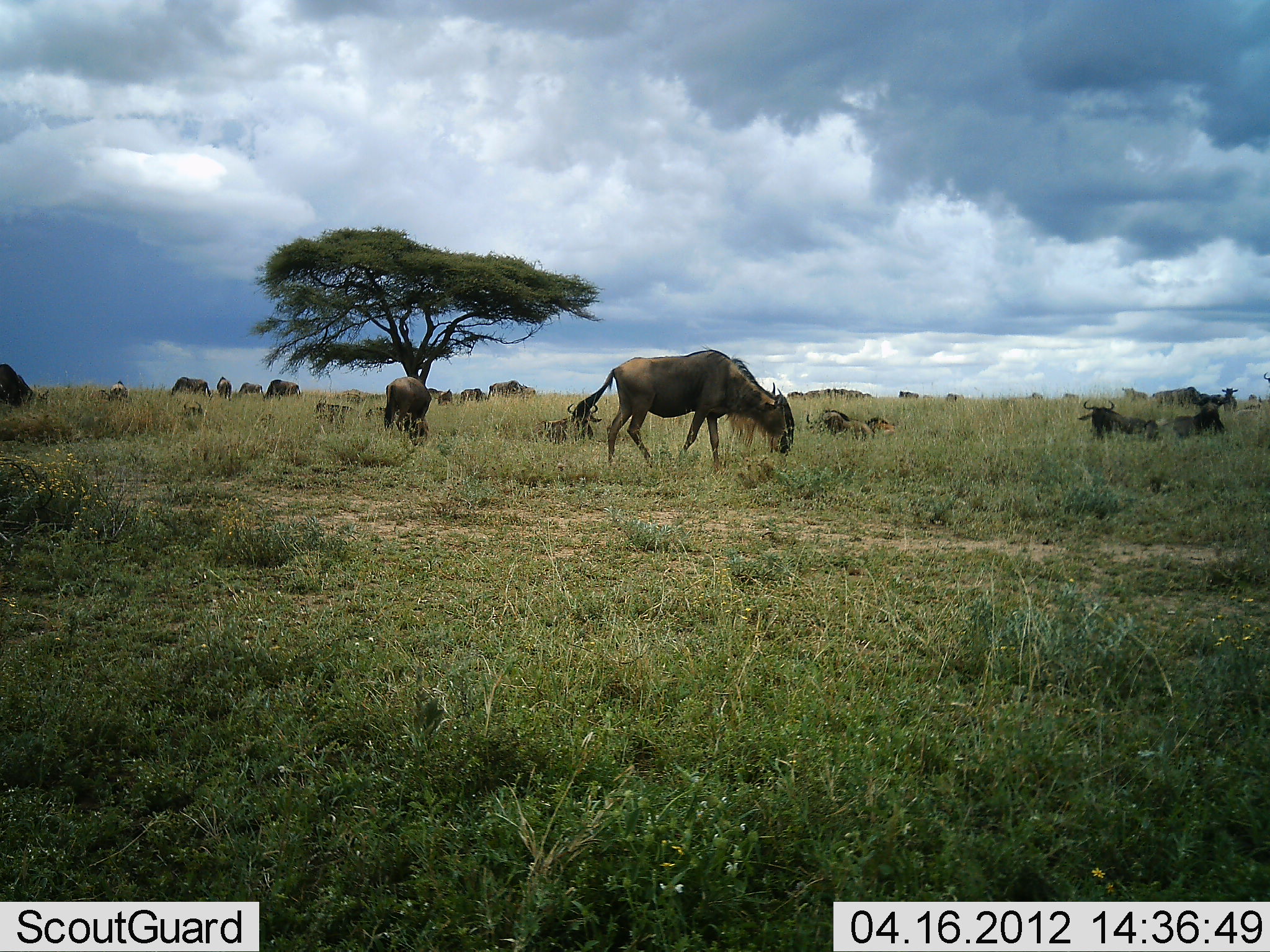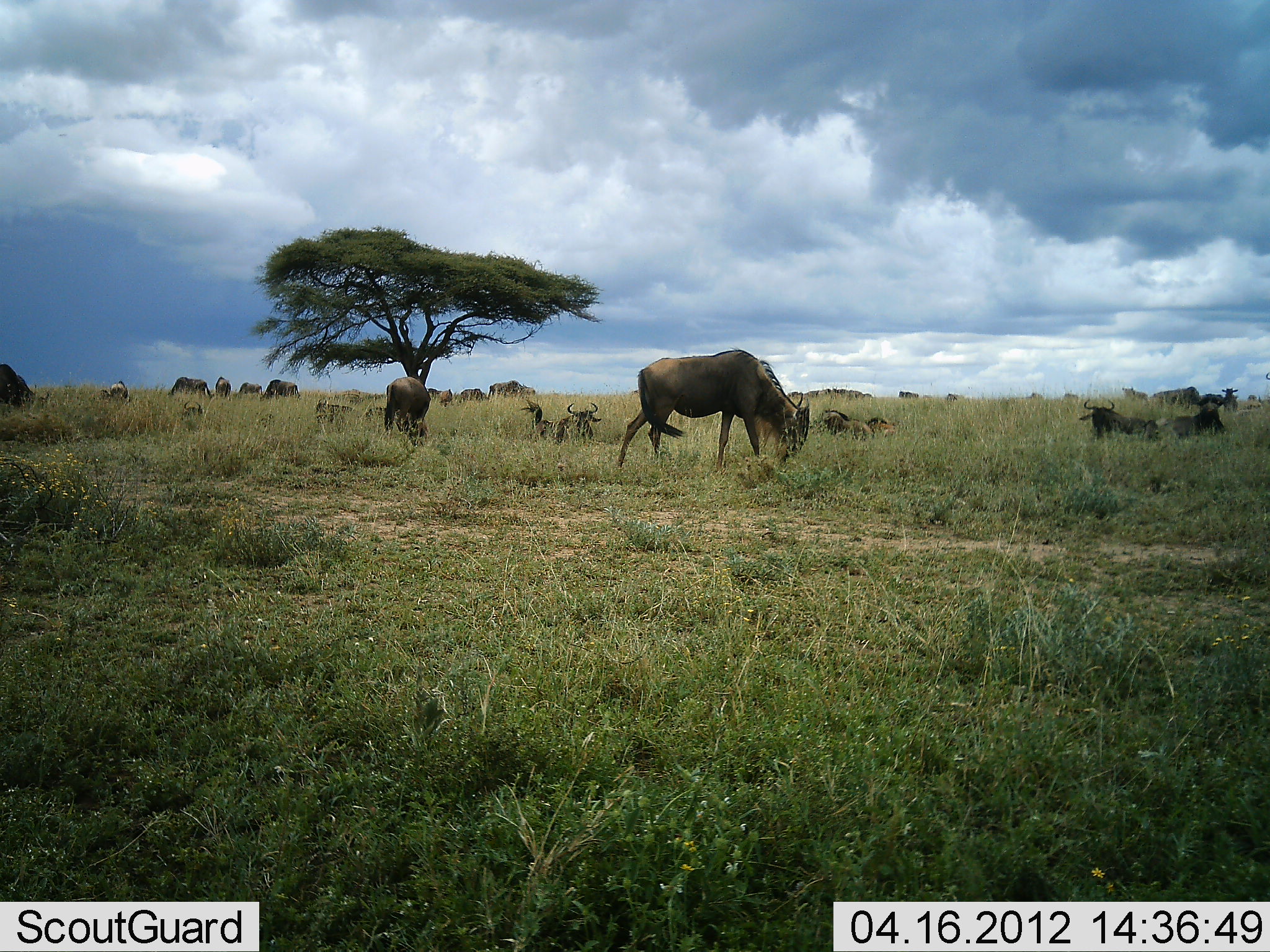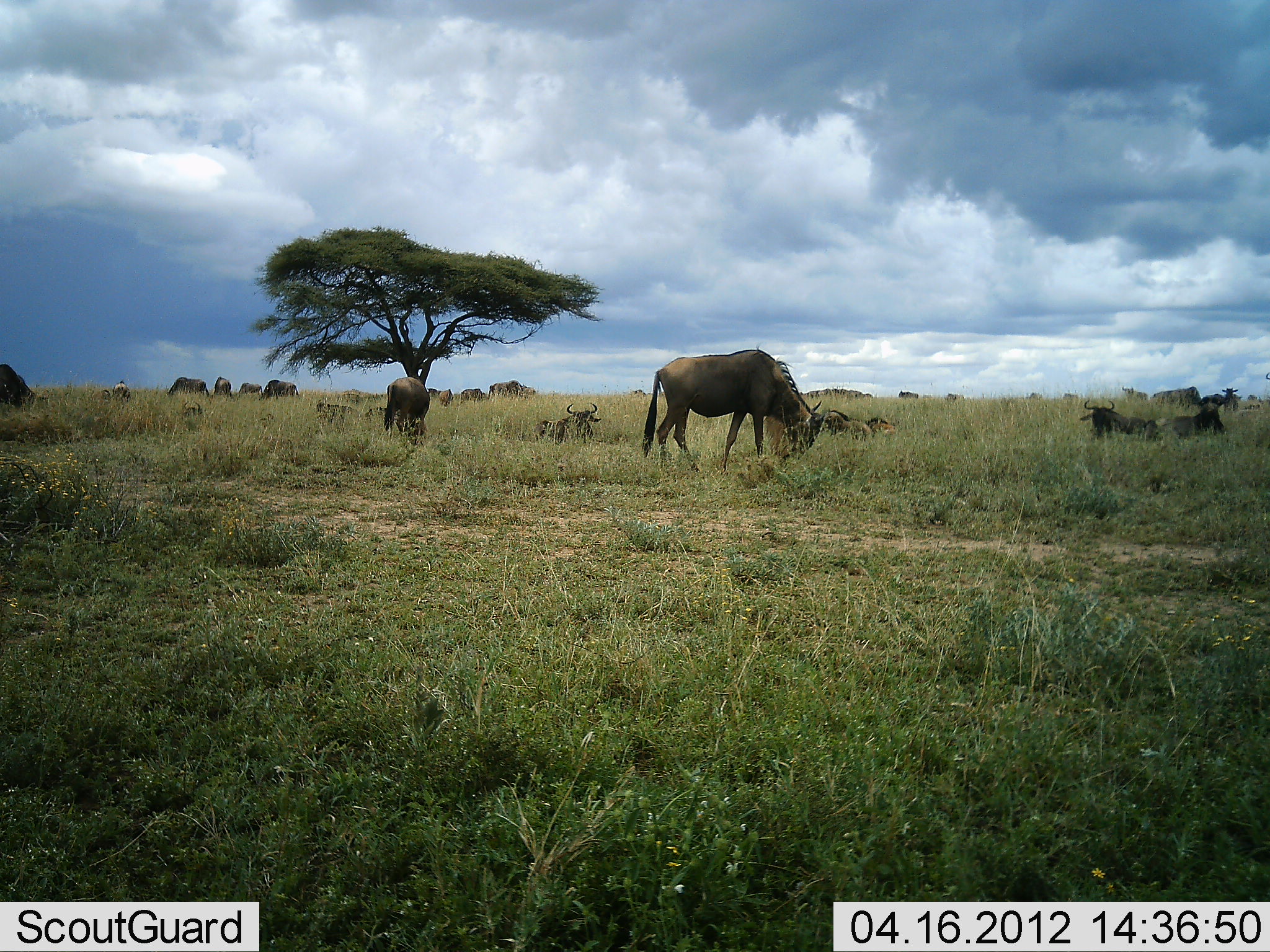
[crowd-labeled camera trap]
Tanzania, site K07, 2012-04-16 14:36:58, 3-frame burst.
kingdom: Animalia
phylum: Chordata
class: Mammalia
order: Artiodactyla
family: Bovidae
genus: Connochaetes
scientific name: Connochaetes taurinus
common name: blue wildebeest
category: wildebeest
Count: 11-50.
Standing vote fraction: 46%.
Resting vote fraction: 79%.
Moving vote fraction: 29%.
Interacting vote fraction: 4%.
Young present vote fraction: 7%.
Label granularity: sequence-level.